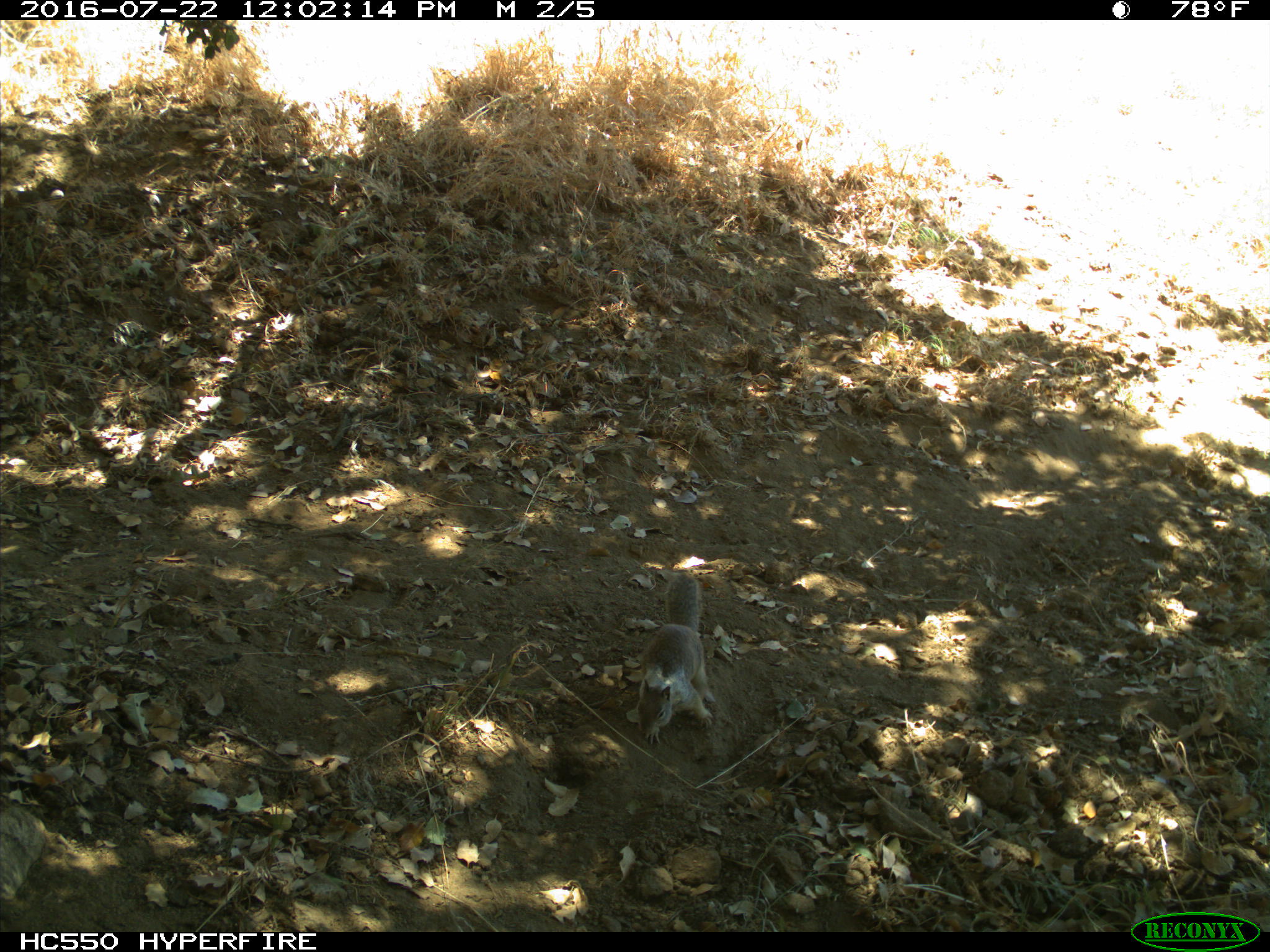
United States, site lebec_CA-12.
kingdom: Animalia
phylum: Chordata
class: Mammalia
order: Rodentia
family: Sciuridae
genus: Otospermophilus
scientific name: Otospermophilus beecheyi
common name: california ground squirrel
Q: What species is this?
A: Otospermophilus beecheyi (california ground squirrel).